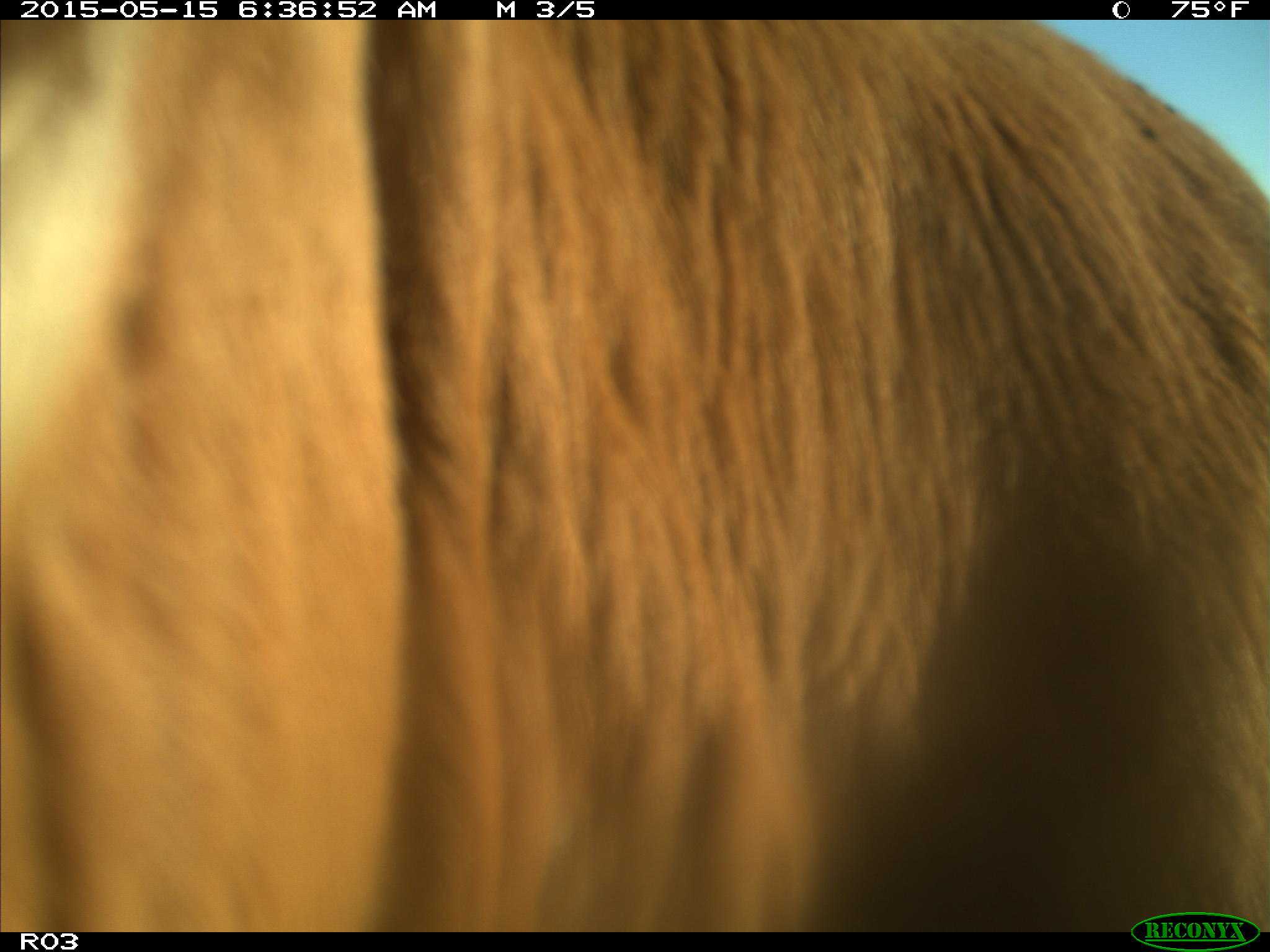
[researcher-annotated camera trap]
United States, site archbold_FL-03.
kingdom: Animalia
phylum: Chordata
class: Mammalia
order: Artiodactyla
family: Bovidae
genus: Bos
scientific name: Bos taurus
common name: domestic cow